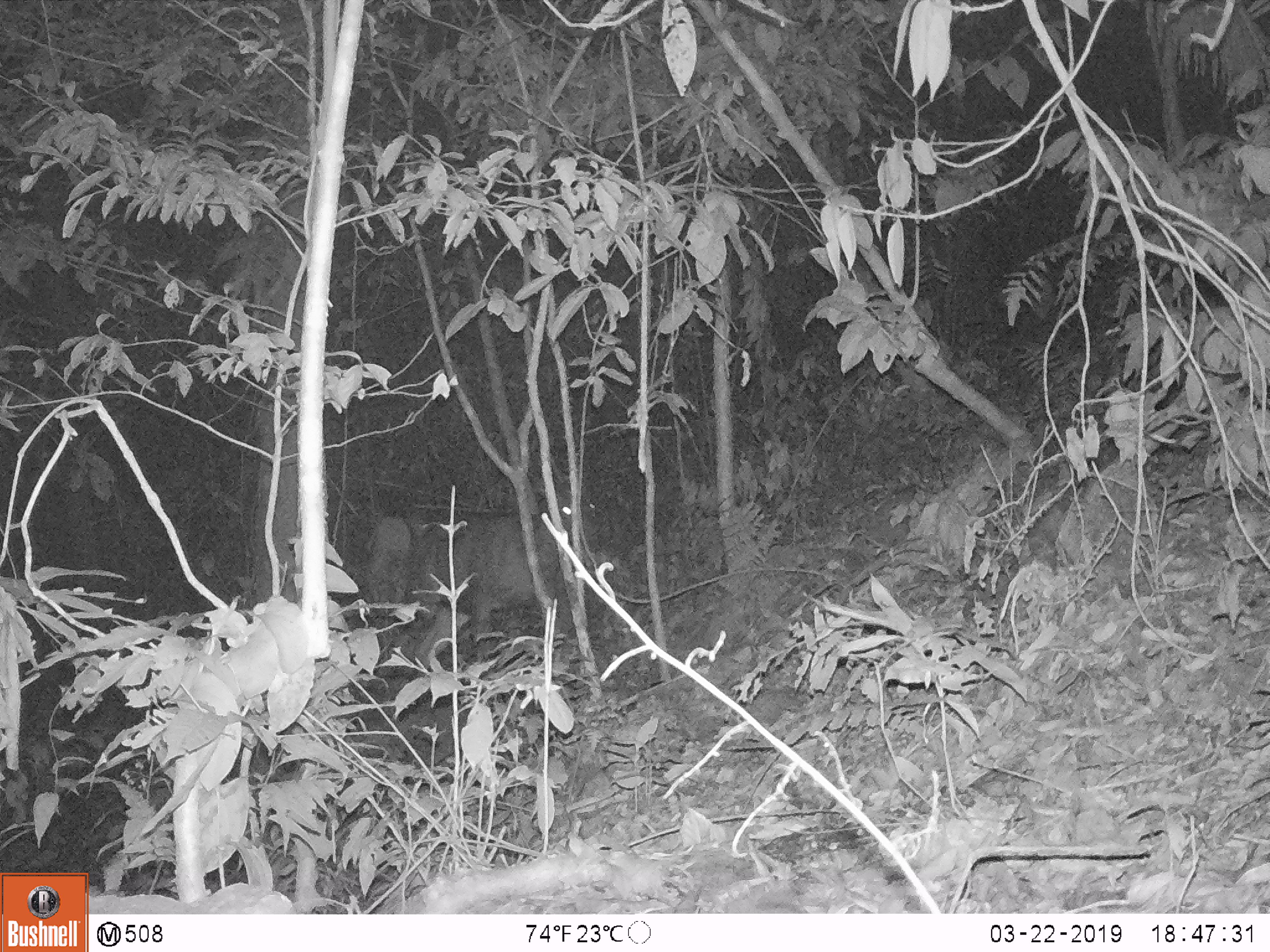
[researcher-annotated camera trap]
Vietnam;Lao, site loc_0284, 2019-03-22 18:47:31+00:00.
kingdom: Animalia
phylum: Chordata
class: Mammalia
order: Artiodactyla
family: Cervidae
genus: Rusa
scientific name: Rusa unicolor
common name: sambar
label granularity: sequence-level